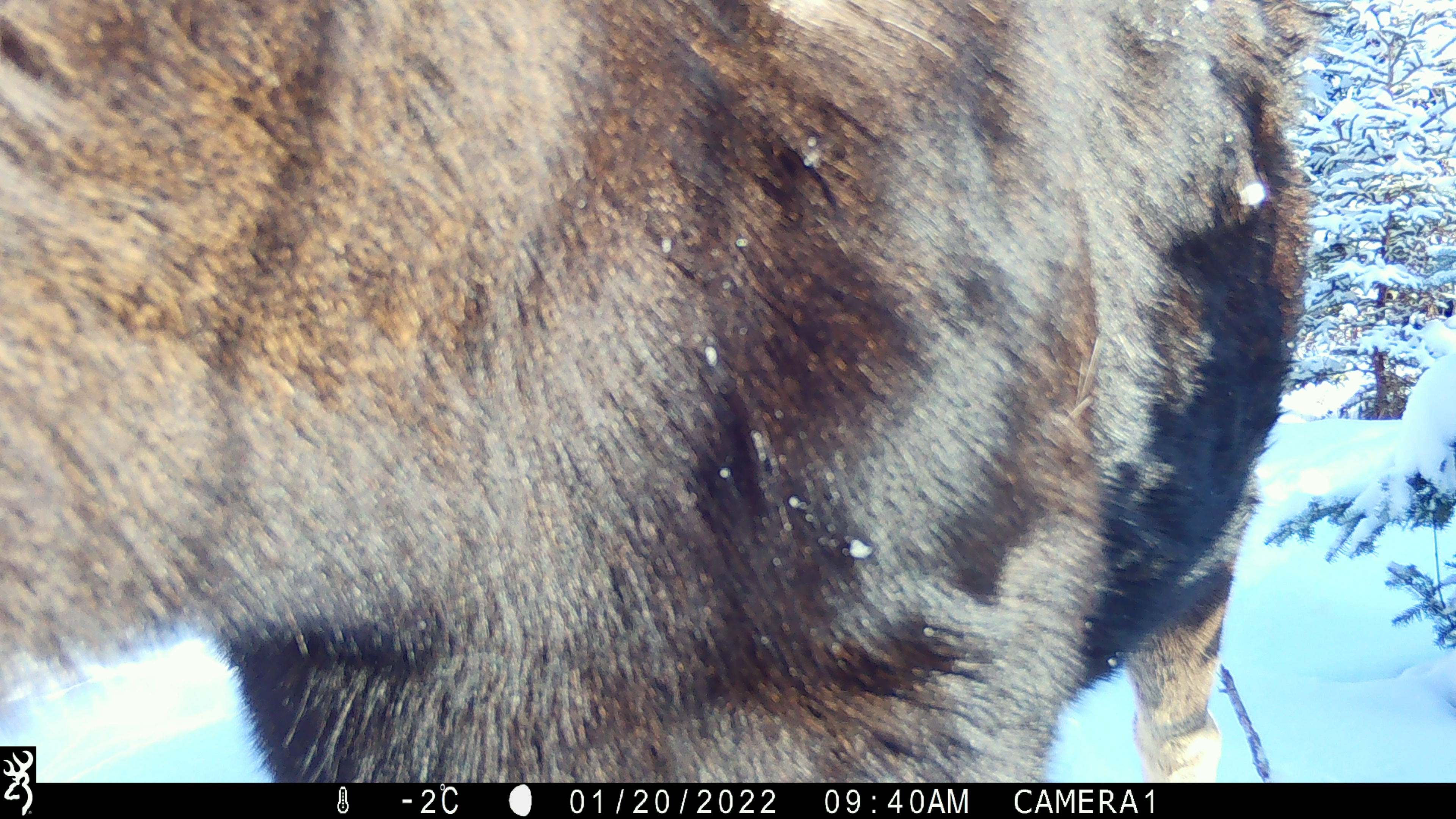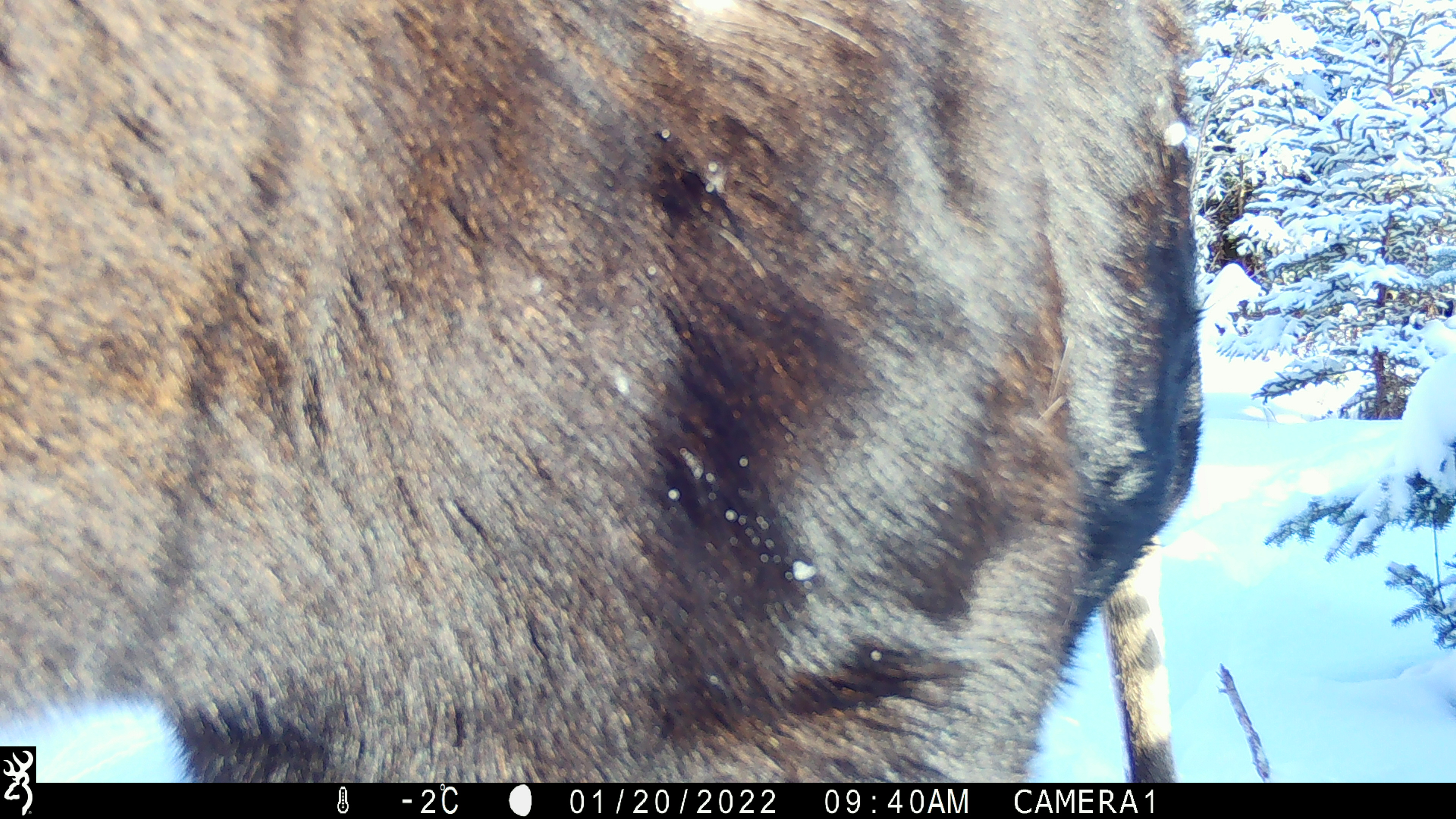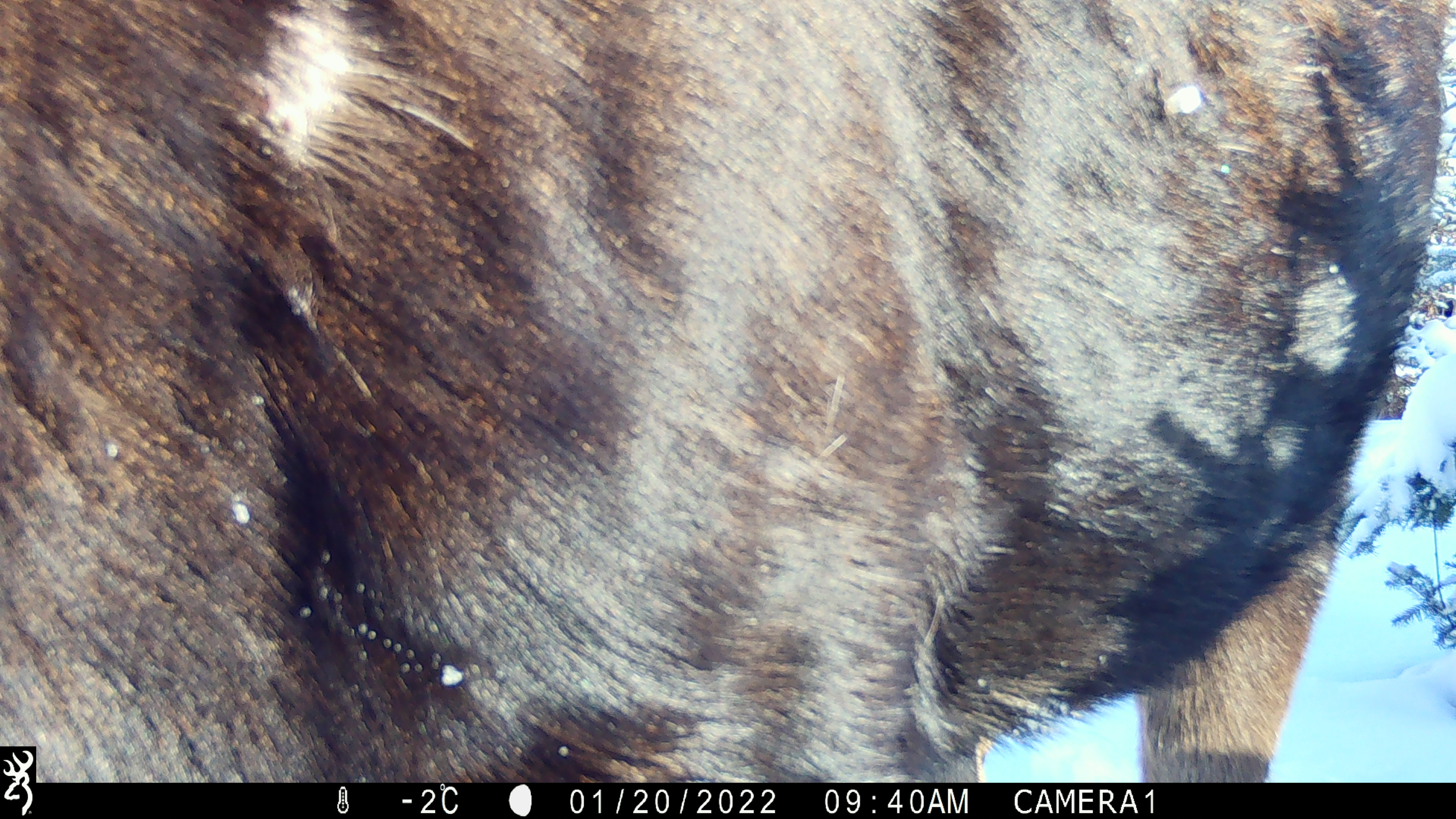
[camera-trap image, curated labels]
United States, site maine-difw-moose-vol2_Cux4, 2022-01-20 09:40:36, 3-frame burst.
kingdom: Animalia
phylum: Chordata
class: Mammalia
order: Artiodactyla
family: Cervidae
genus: Alces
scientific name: Alces alces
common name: moose